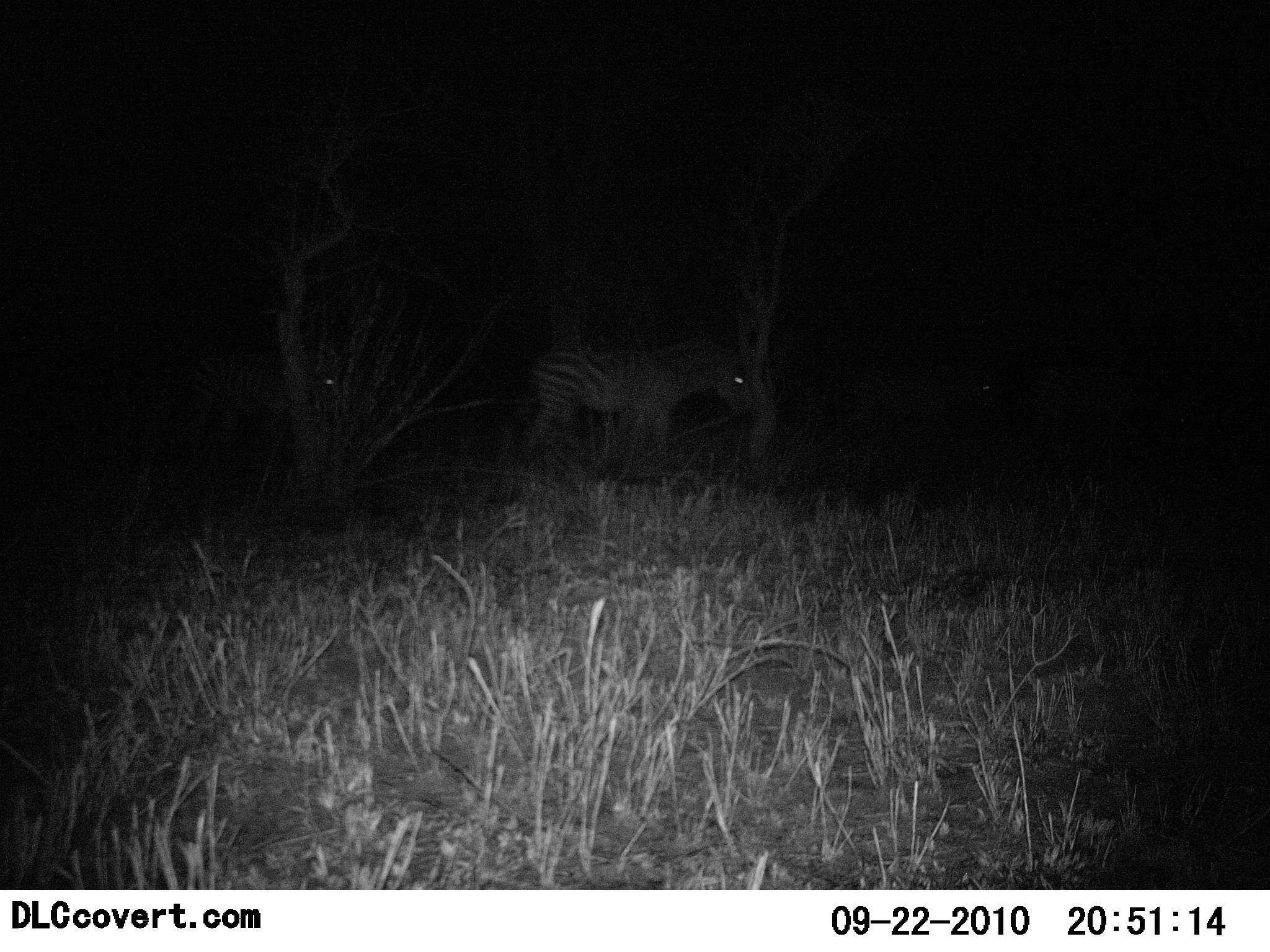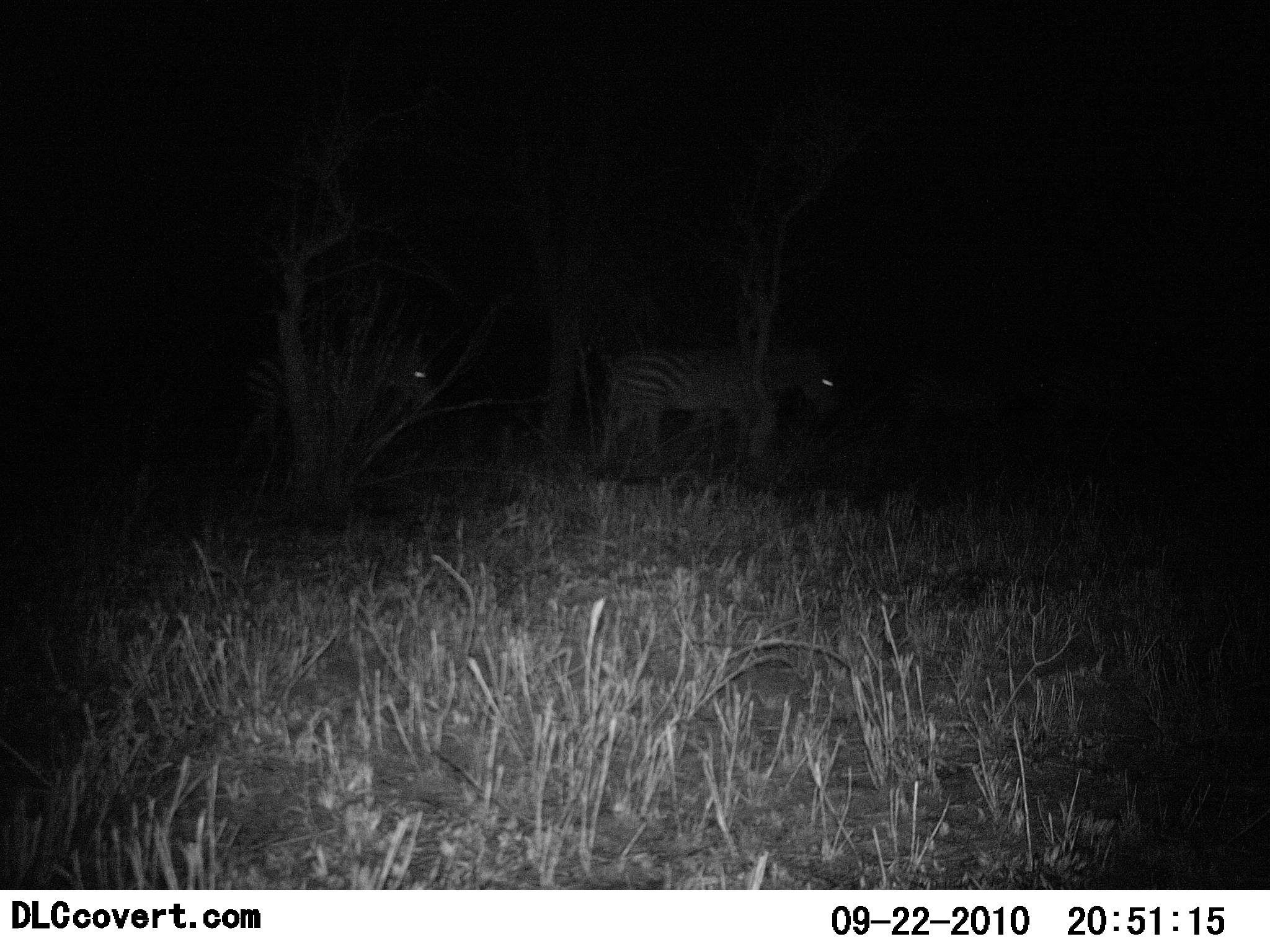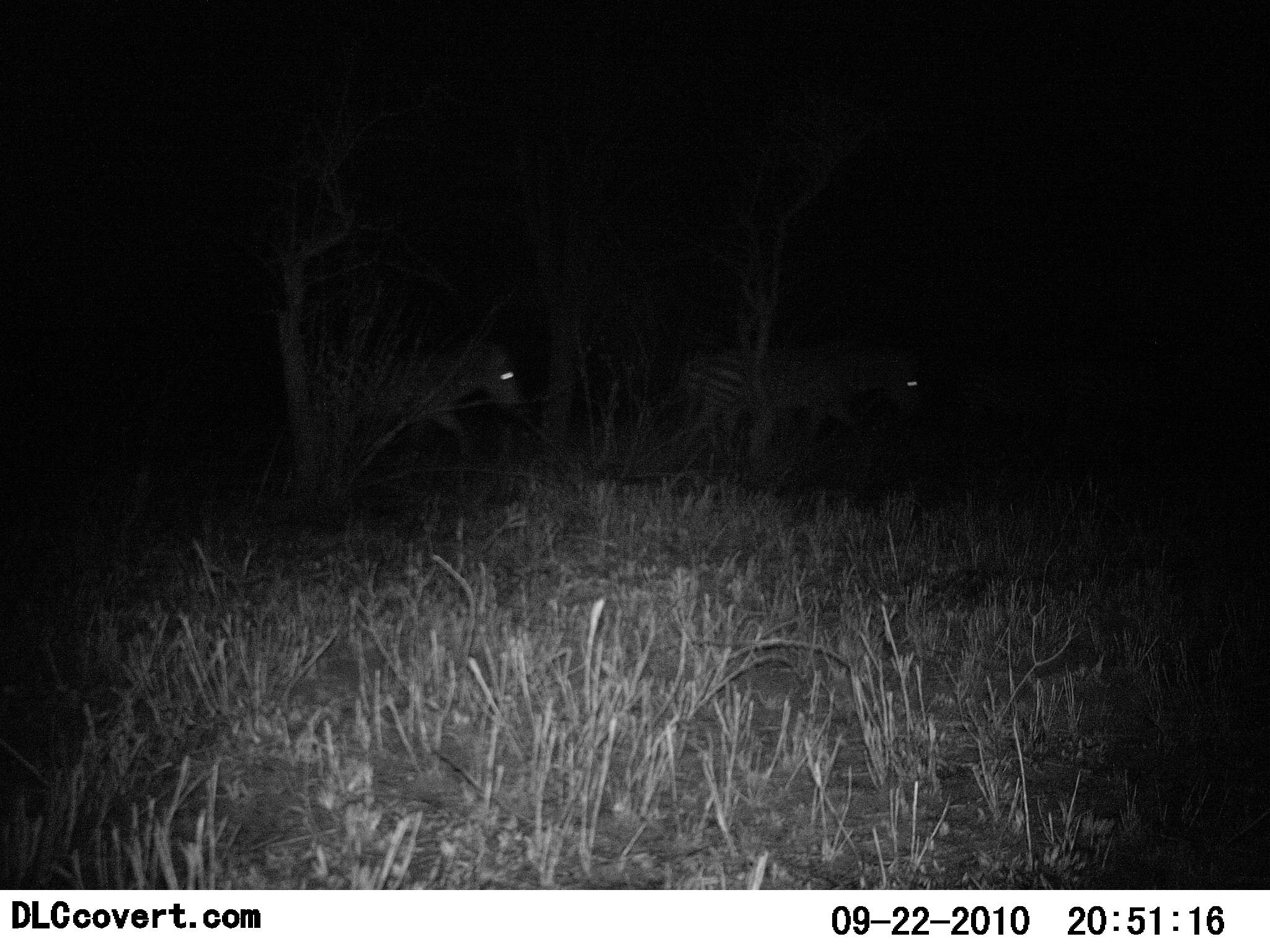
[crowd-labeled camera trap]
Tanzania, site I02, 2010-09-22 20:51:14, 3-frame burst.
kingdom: Animalia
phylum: Chordata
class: Mammalia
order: Perissodactyla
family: Equidae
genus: Equus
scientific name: Equus quagga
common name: plains zebra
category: zebra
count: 2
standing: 33%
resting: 17%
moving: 67%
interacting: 0%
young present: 0%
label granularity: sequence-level